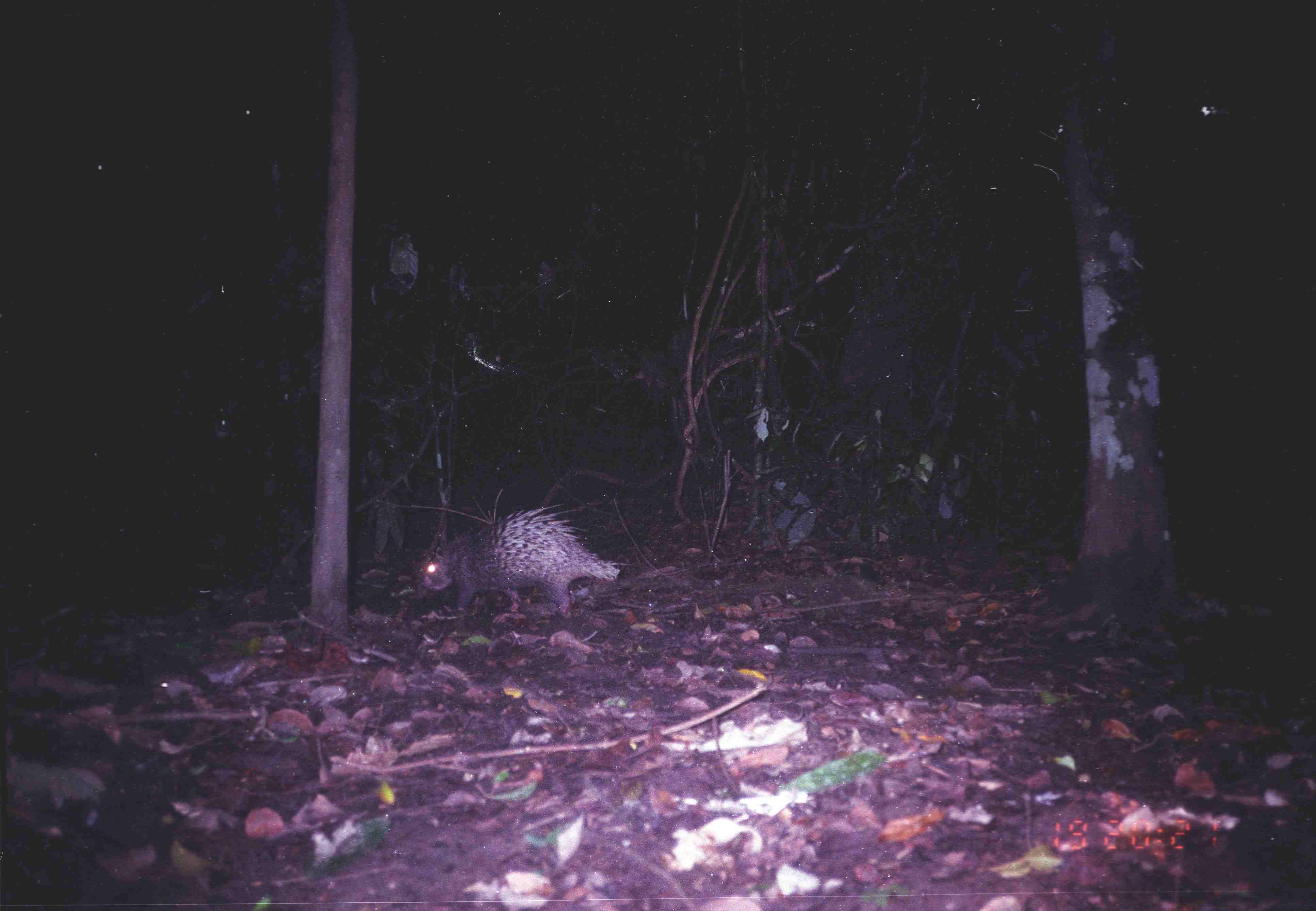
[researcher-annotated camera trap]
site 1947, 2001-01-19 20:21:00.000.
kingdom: Animalia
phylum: Chordata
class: Mammalia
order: Rodentia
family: Hystricidae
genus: Hystrix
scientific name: Hystrix brachyura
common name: east asian porcupine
Hystrix brachyura (east asian porcupine), count 1.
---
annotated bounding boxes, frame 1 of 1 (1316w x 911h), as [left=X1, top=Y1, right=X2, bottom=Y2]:
hystrix brachyura: [left=419, top=502, right=621, bottom=621]